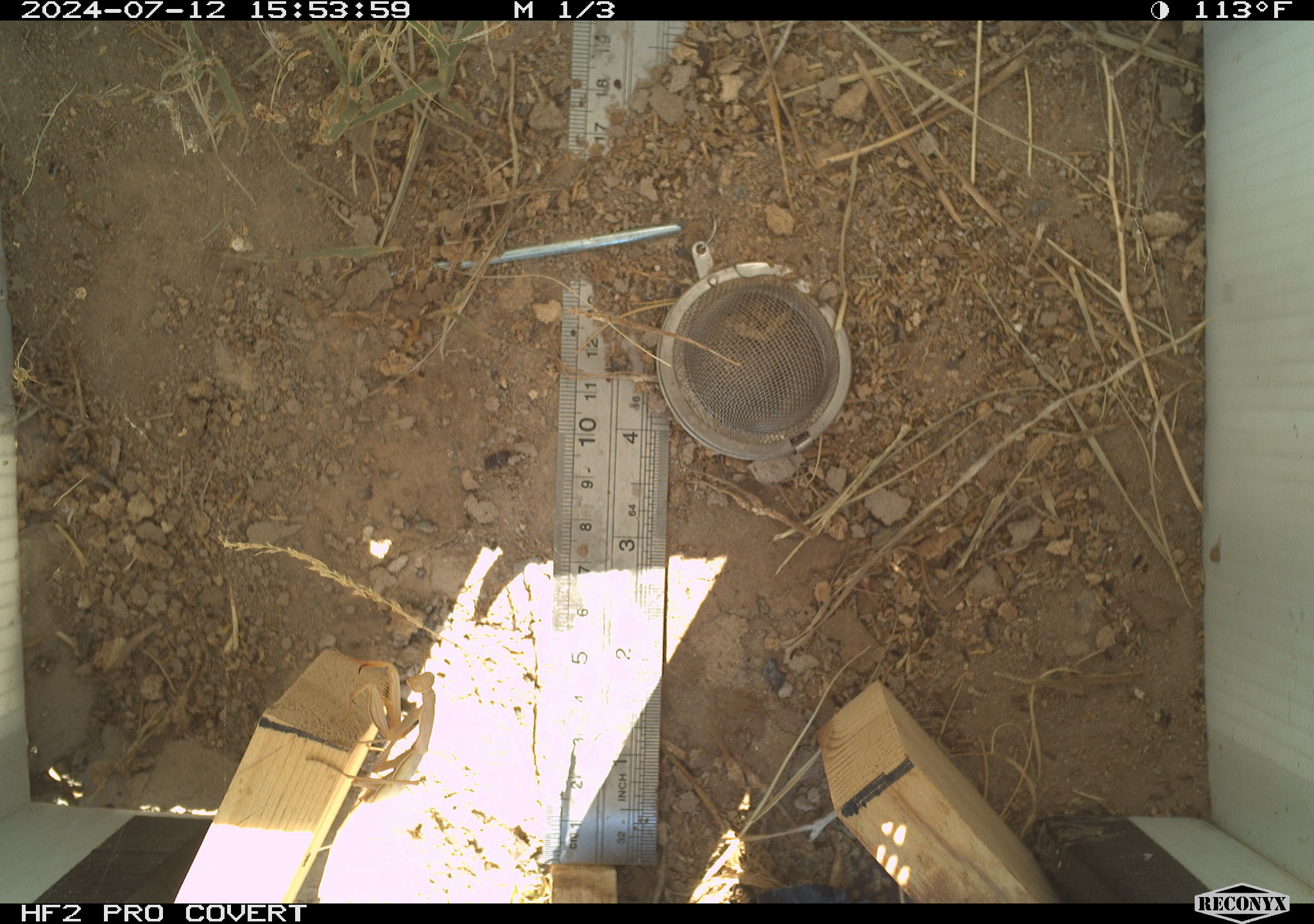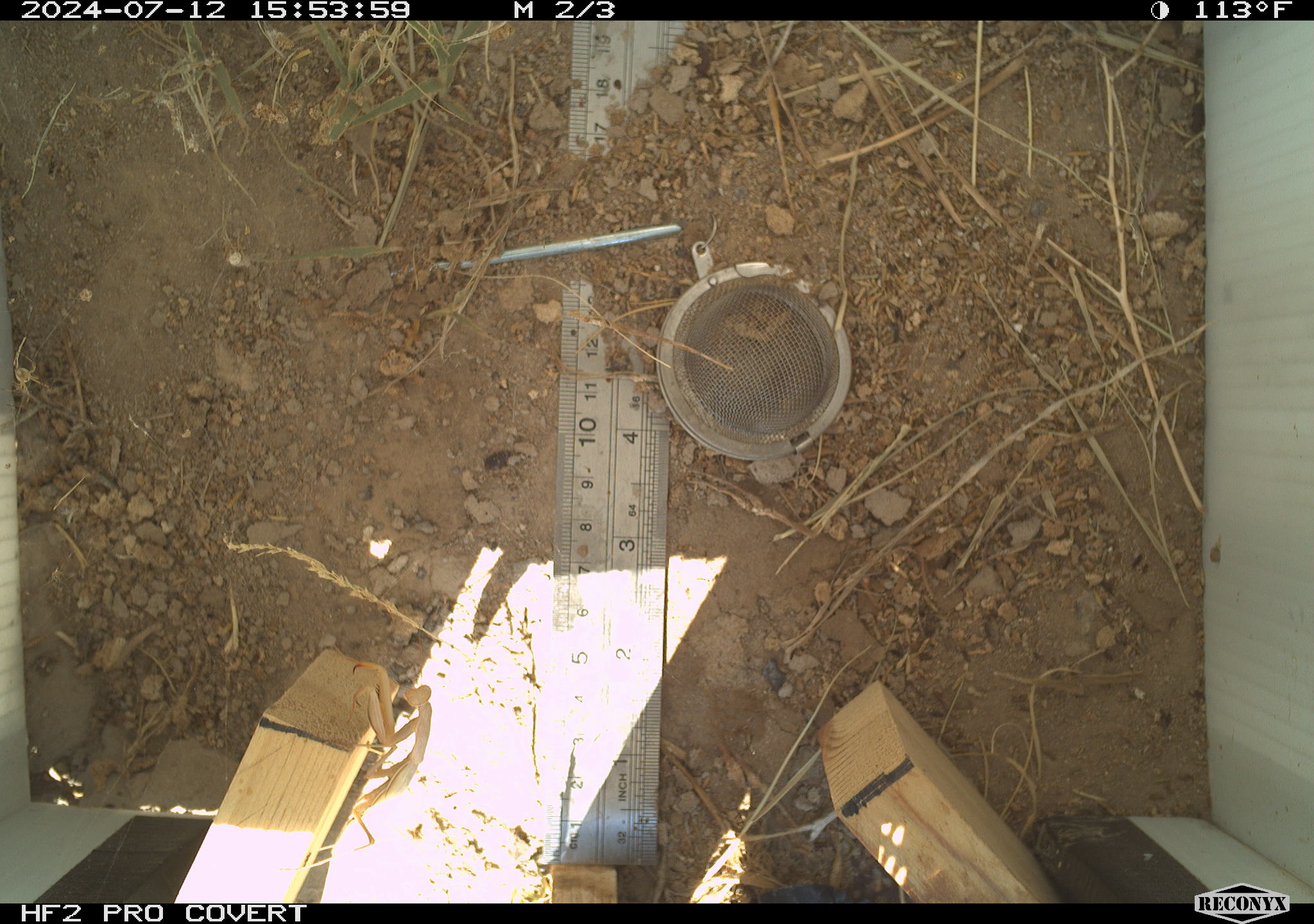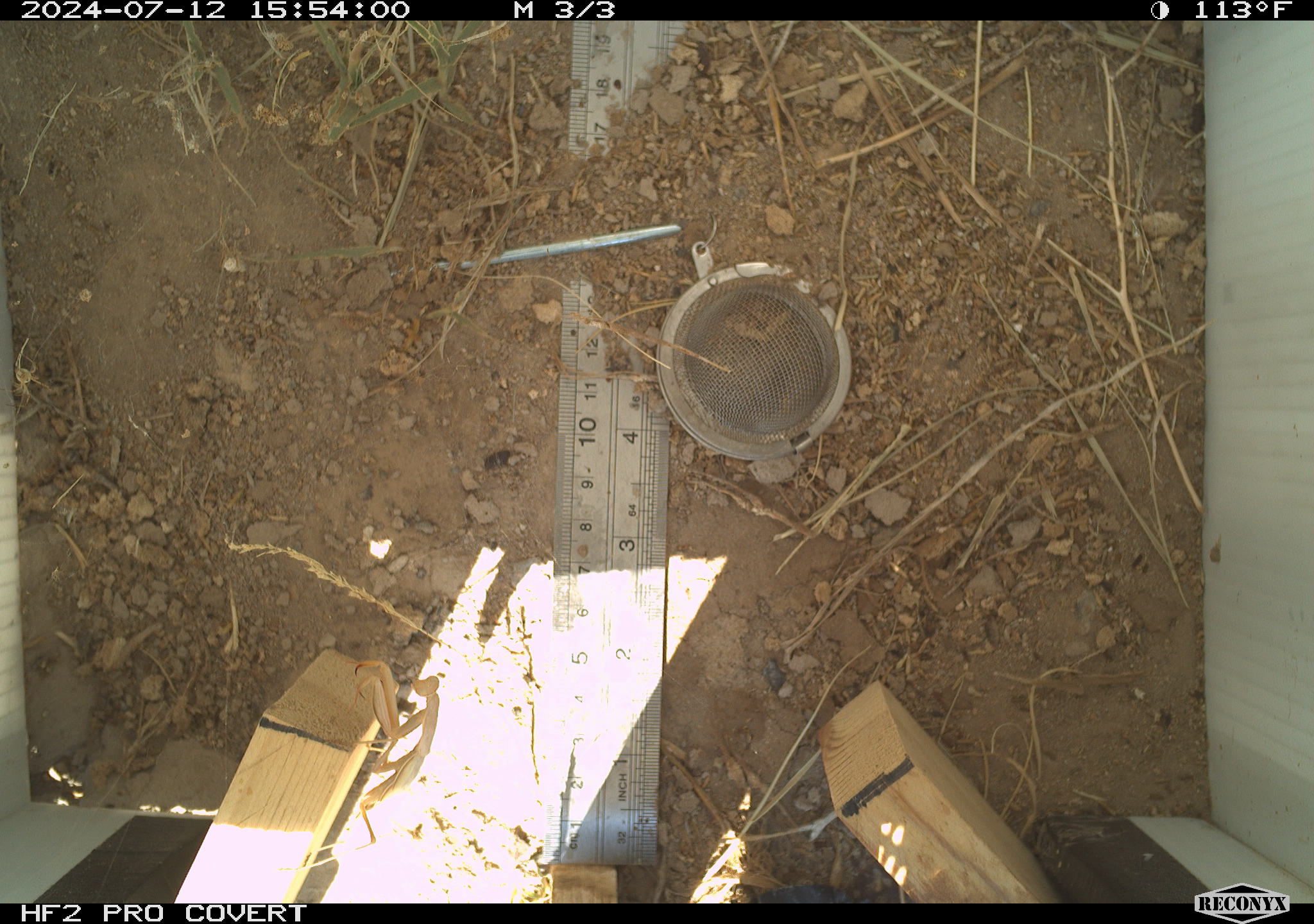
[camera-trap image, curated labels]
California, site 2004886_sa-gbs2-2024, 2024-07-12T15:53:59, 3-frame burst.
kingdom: Animalia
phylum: Arthropoda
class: Insecta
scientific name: Insecta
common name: insect